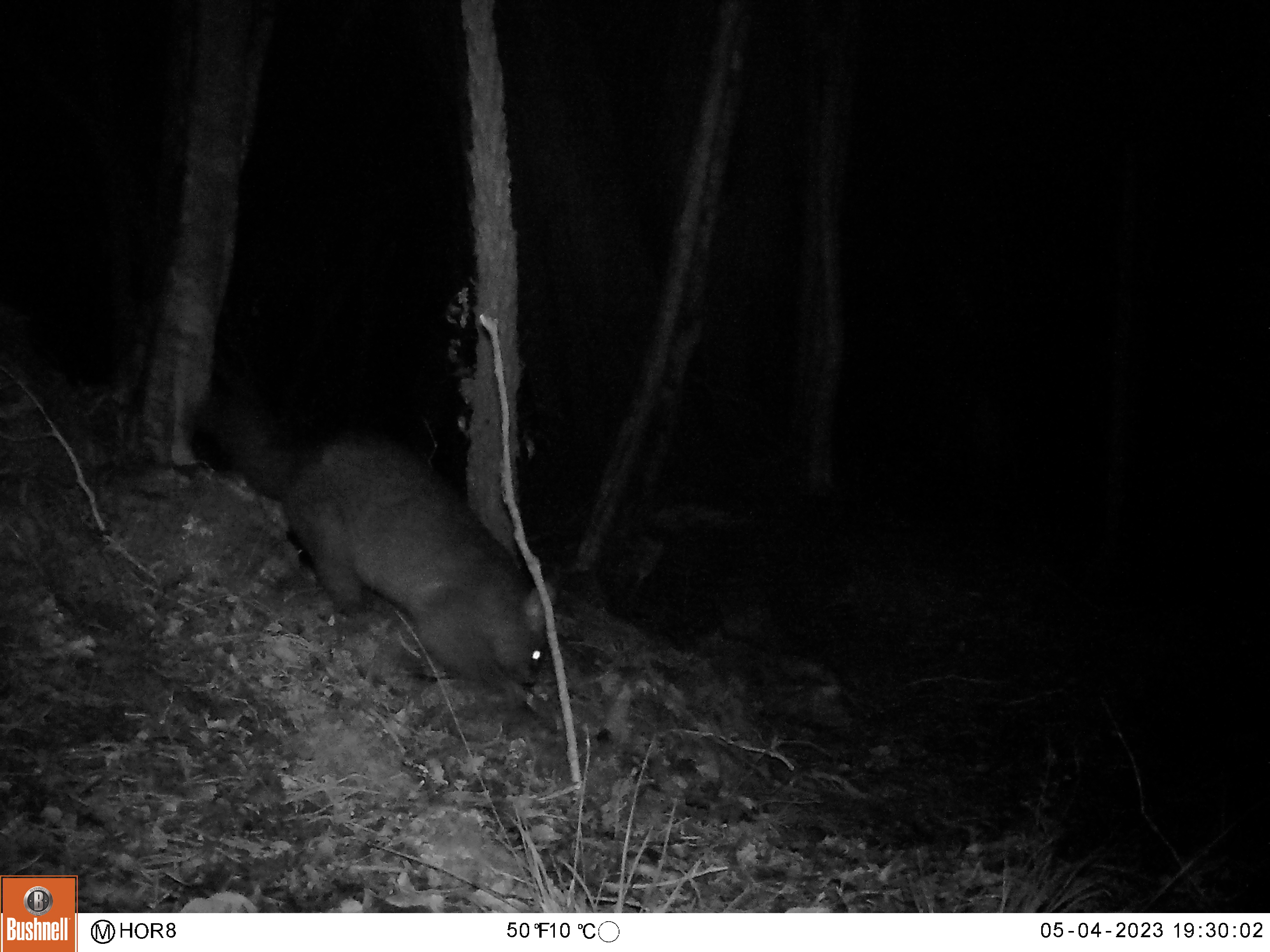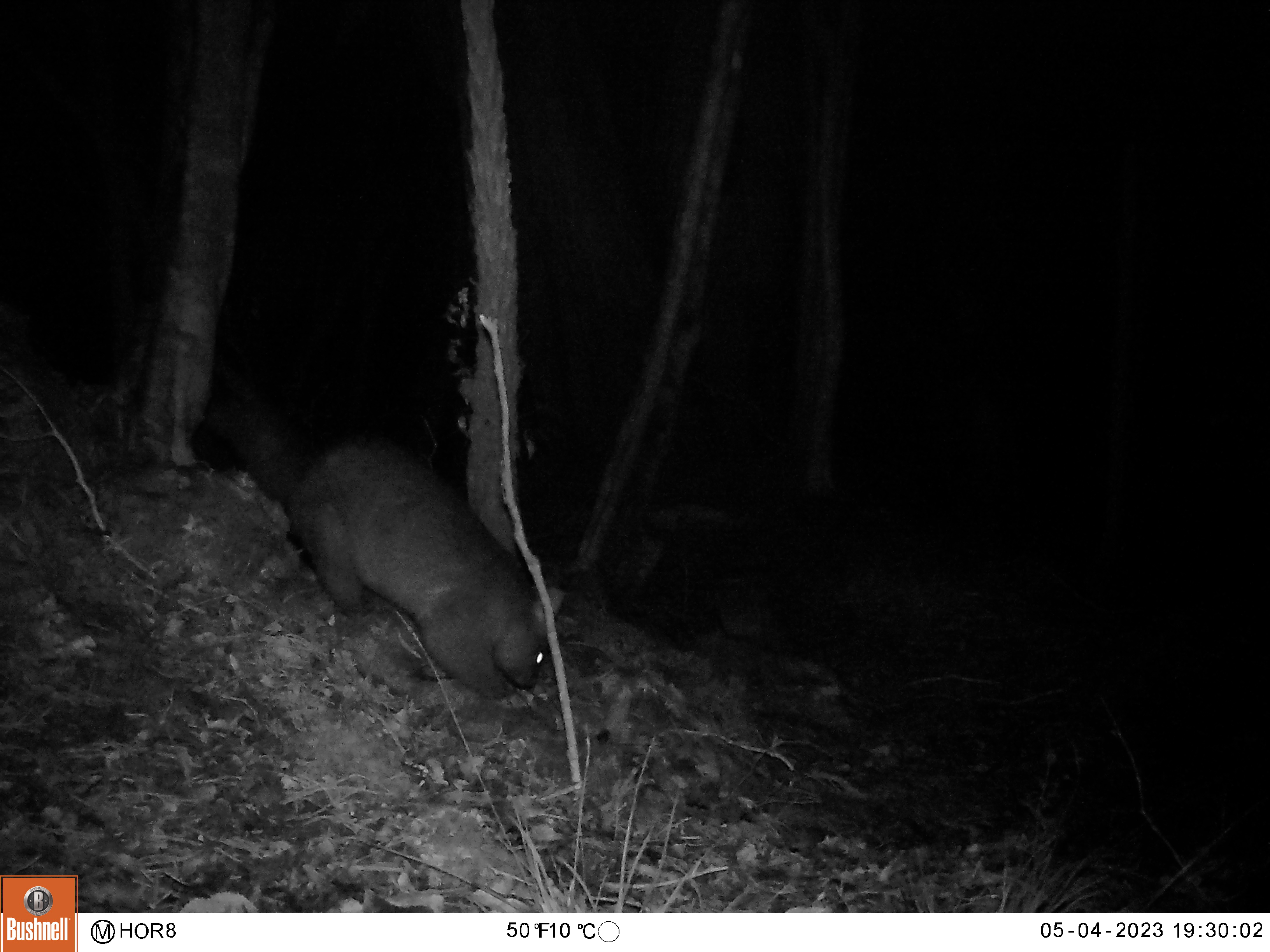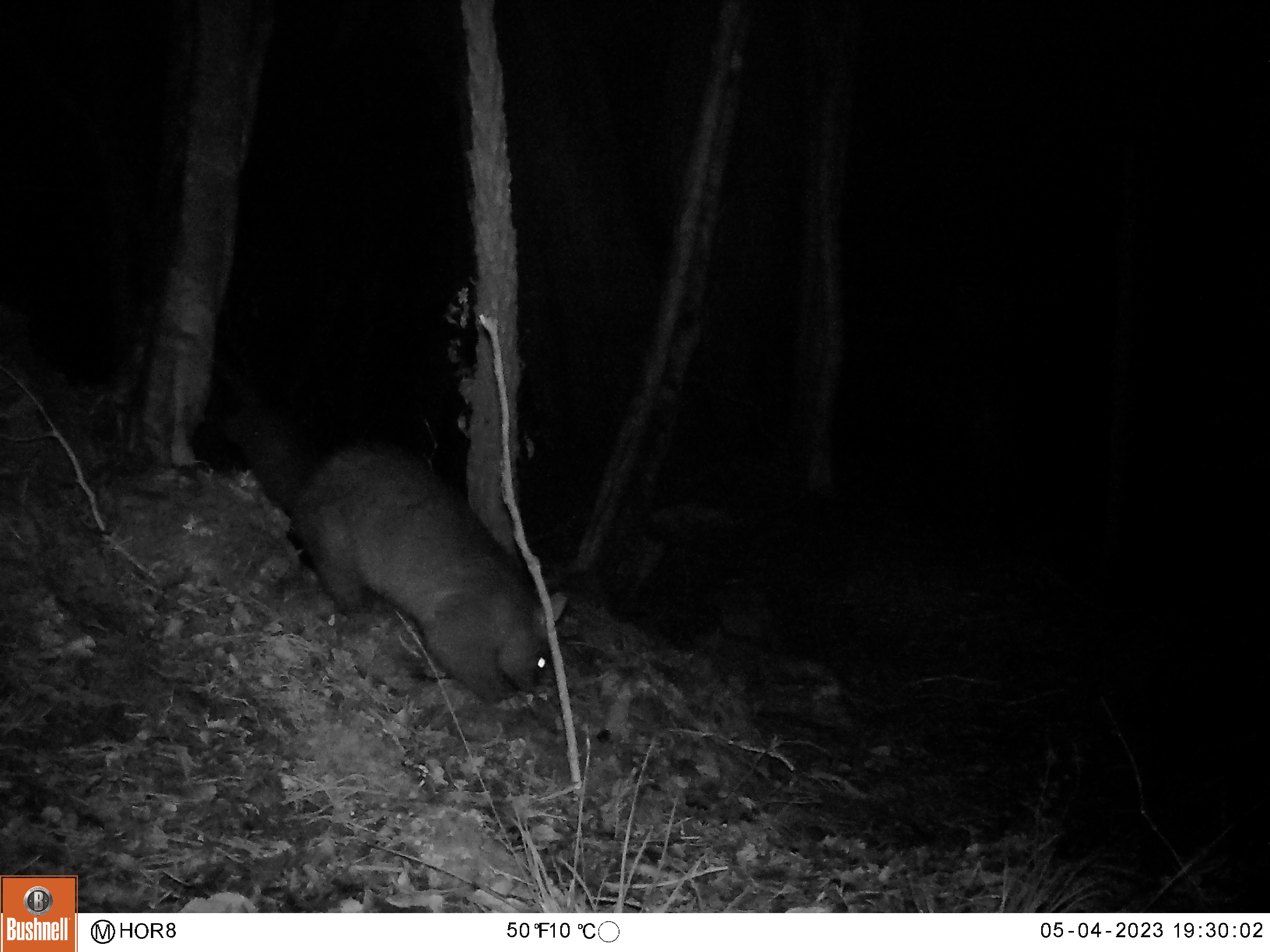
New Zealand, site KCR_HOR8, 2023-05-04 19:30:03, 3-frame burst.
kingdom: Animalia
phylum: Chordata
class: Mammalia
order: Diprotodontia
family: Phalangeridae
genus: Trichosurus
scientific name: Trichosurus vulpecula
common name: common brushtail possum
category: possum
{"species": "possum (common brushtail possum) (Trichosurus vulpecula)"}